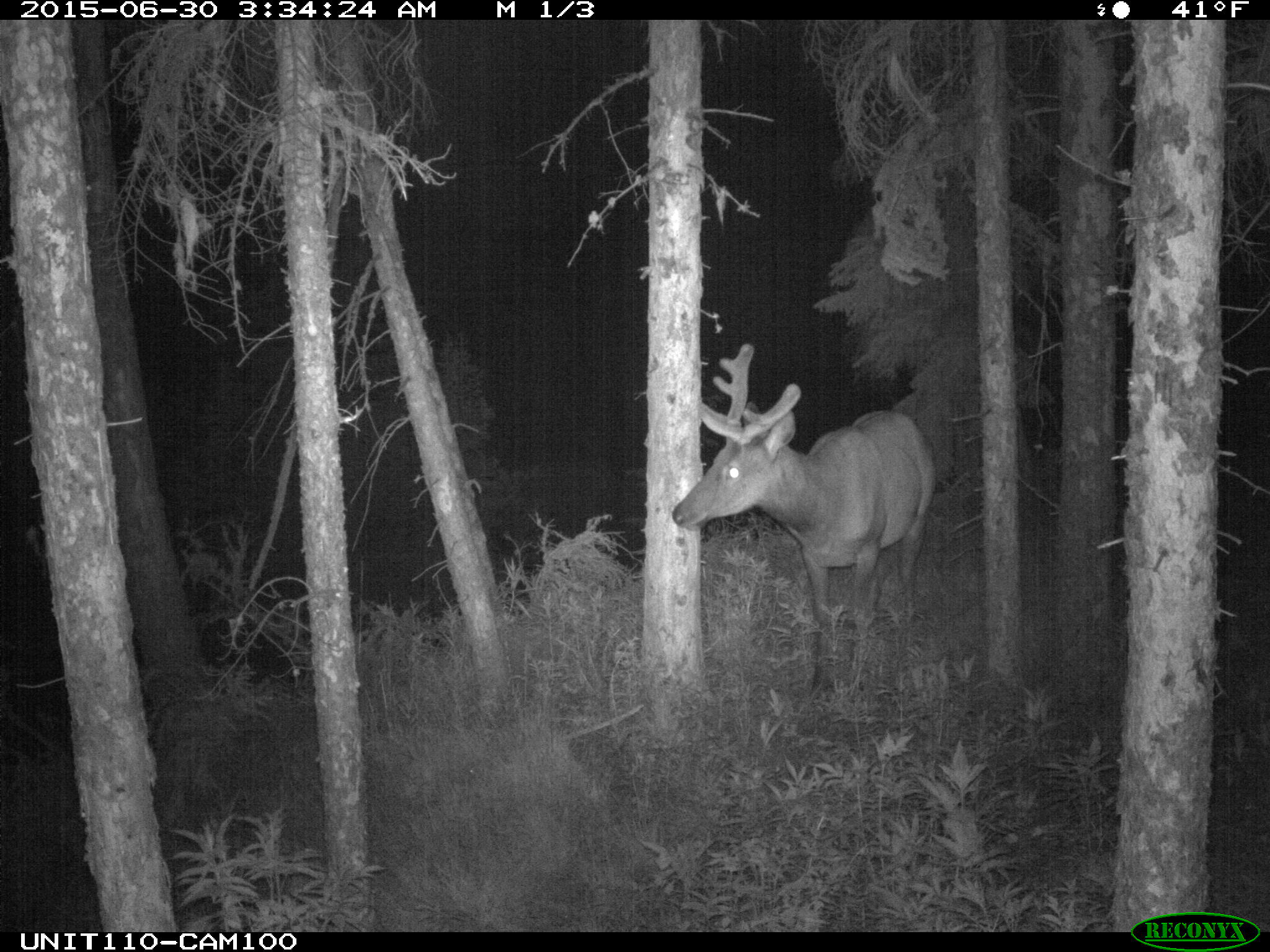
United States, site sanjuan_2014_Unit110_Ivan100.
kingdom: Animalia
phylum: Chordata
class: Mammalia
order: Artiodactyla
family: Cervidae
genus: Cervus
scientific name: Cervus elaphus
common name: red deer